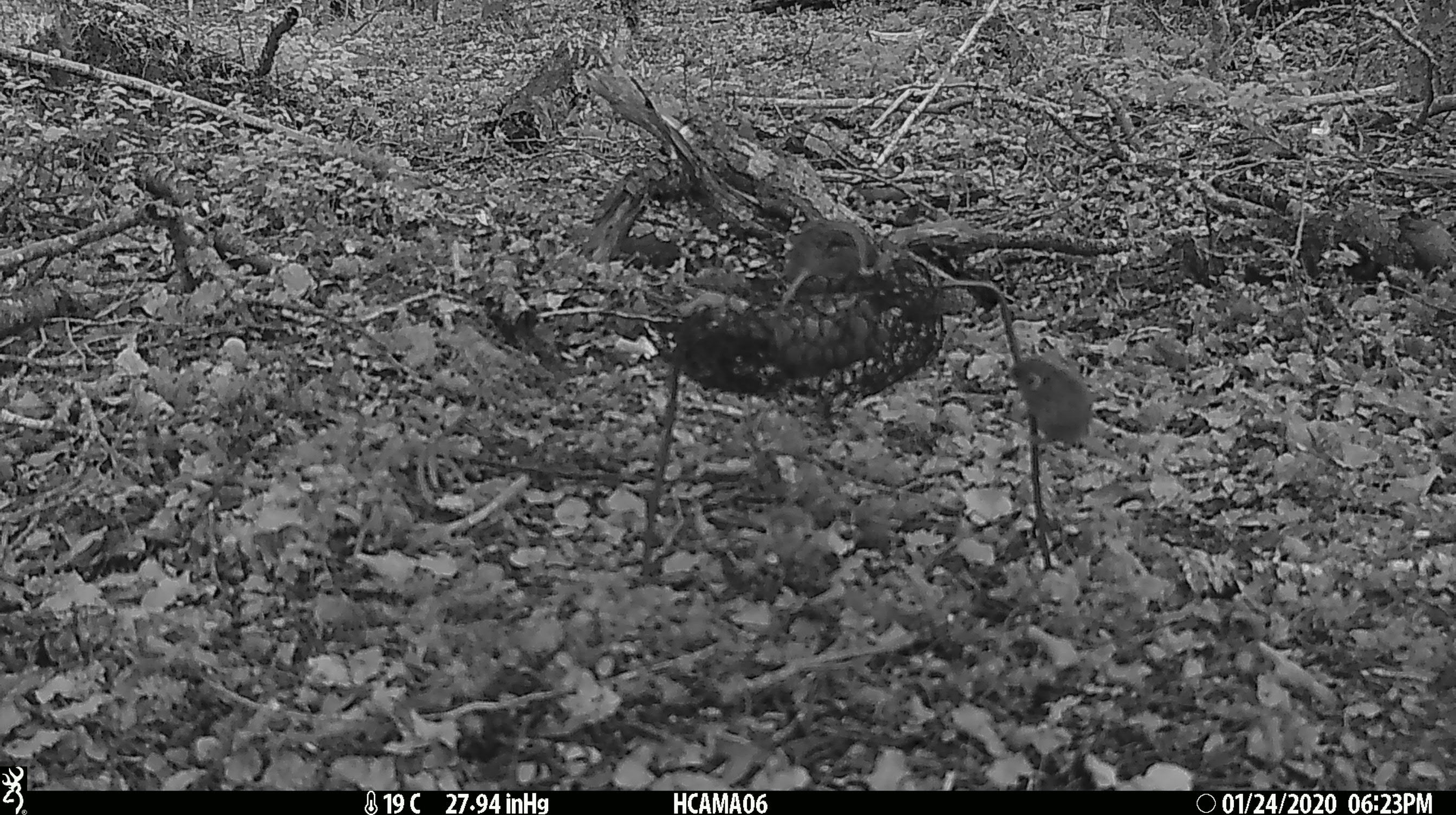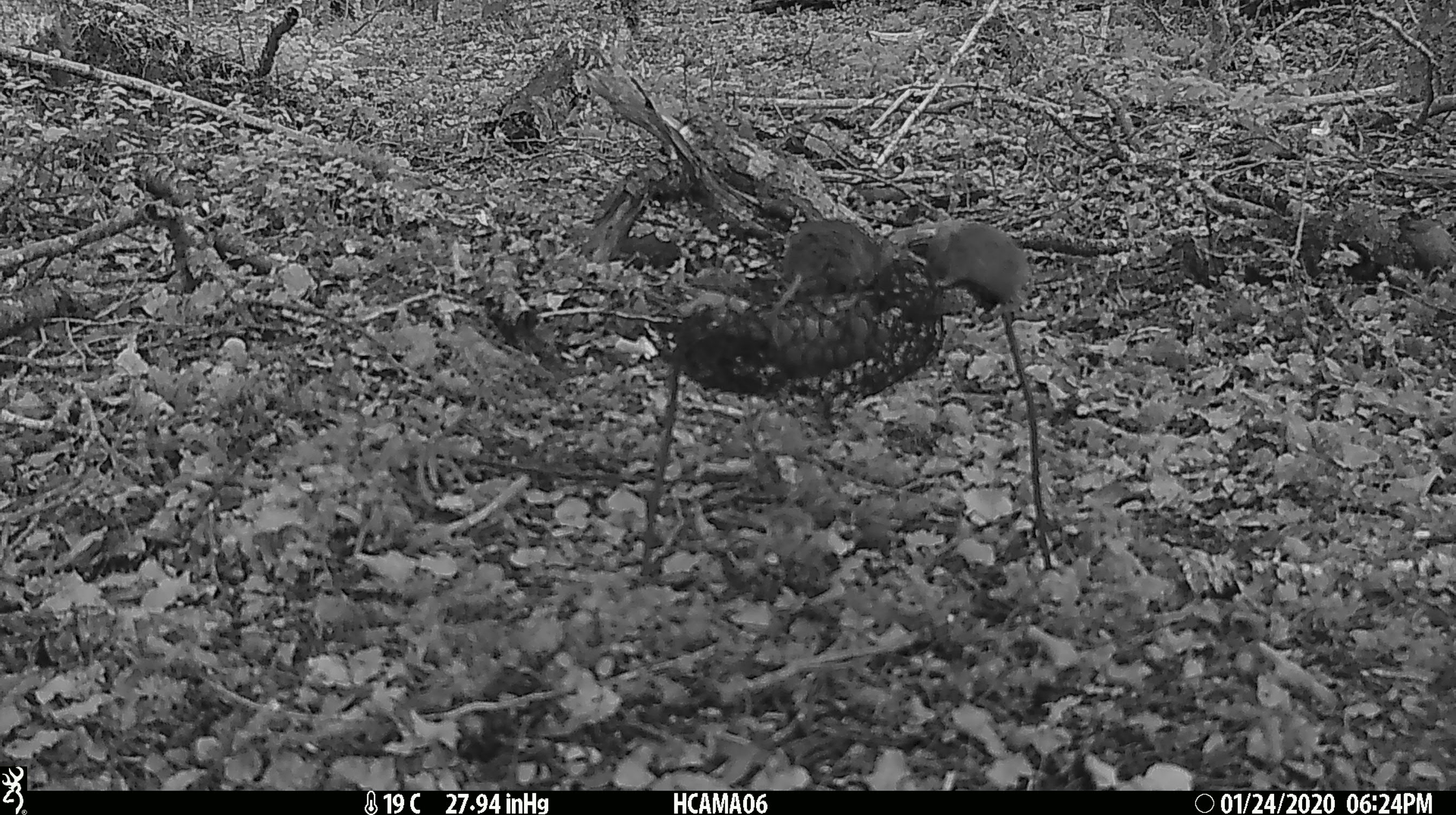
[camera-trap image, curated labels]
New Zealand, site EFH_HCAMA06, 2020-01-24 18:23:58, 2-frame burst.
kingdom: Animalia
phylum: Chordata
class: Mammalia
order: Rodentia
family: Muridae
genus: Mus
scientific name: Mus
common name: mouse